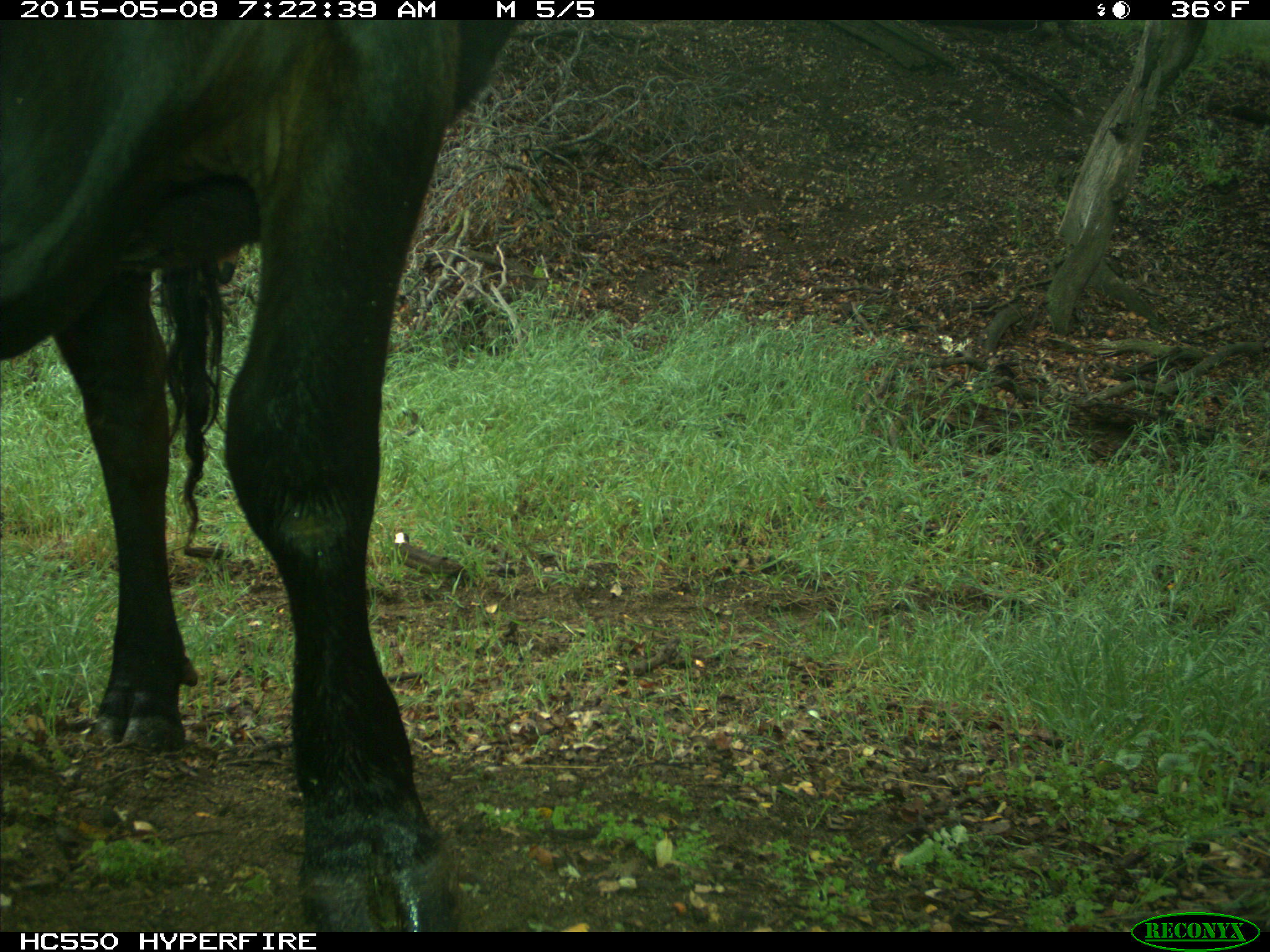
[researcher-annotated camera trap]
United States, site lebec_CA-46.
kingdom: Animalia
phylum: Chordata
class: Mammalia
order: Artiodactyla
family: Bovidae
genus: Bos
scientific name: Bos taurus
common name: domestic cow